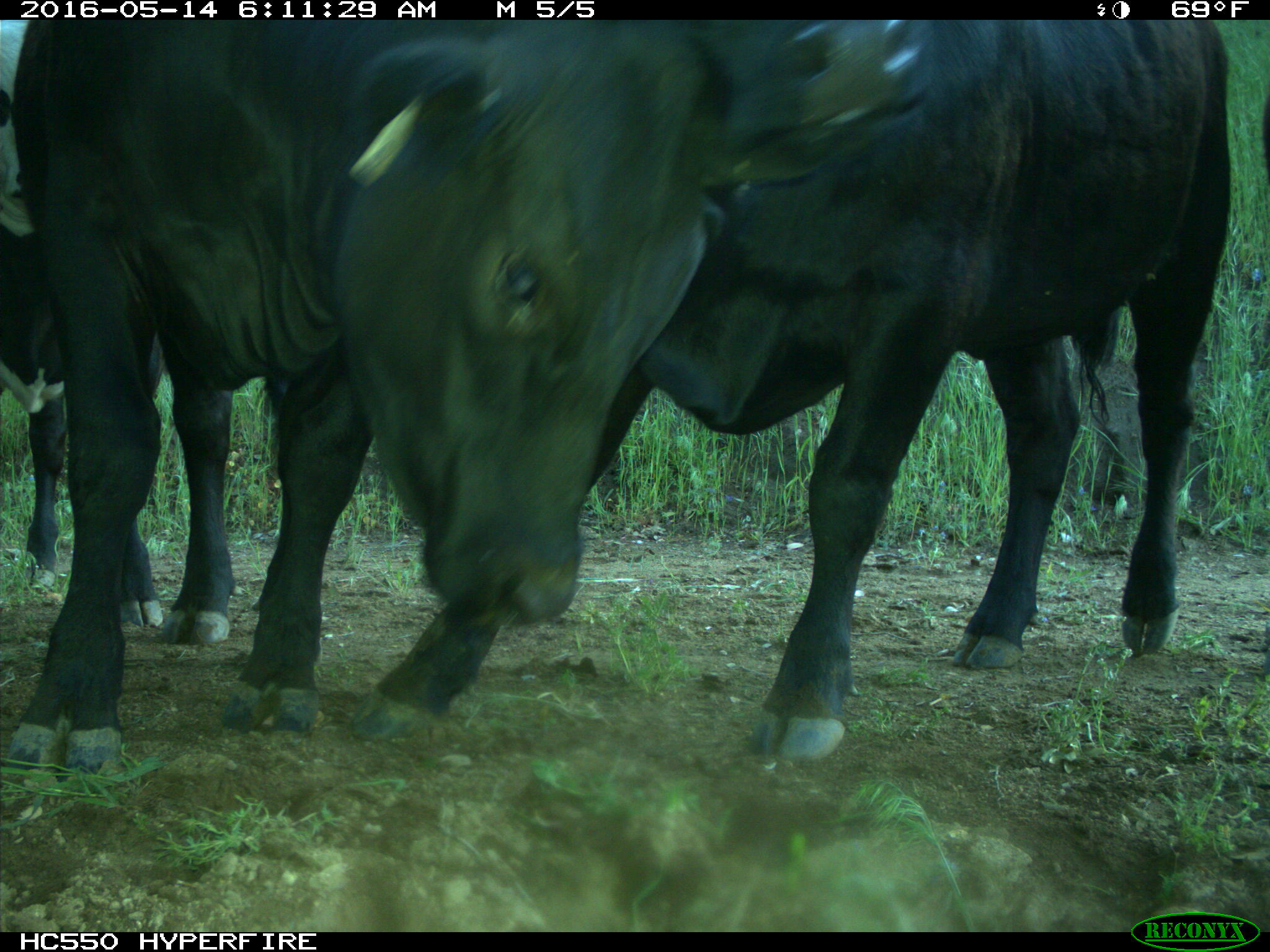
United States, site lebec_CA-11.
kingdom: Animalia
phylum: Chordata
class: Mammalia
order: Artiodactyla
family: Bovidae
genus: Bos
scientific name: Bos taurus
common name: domestic cow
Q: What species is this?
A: Bos taurus (domestic cow).